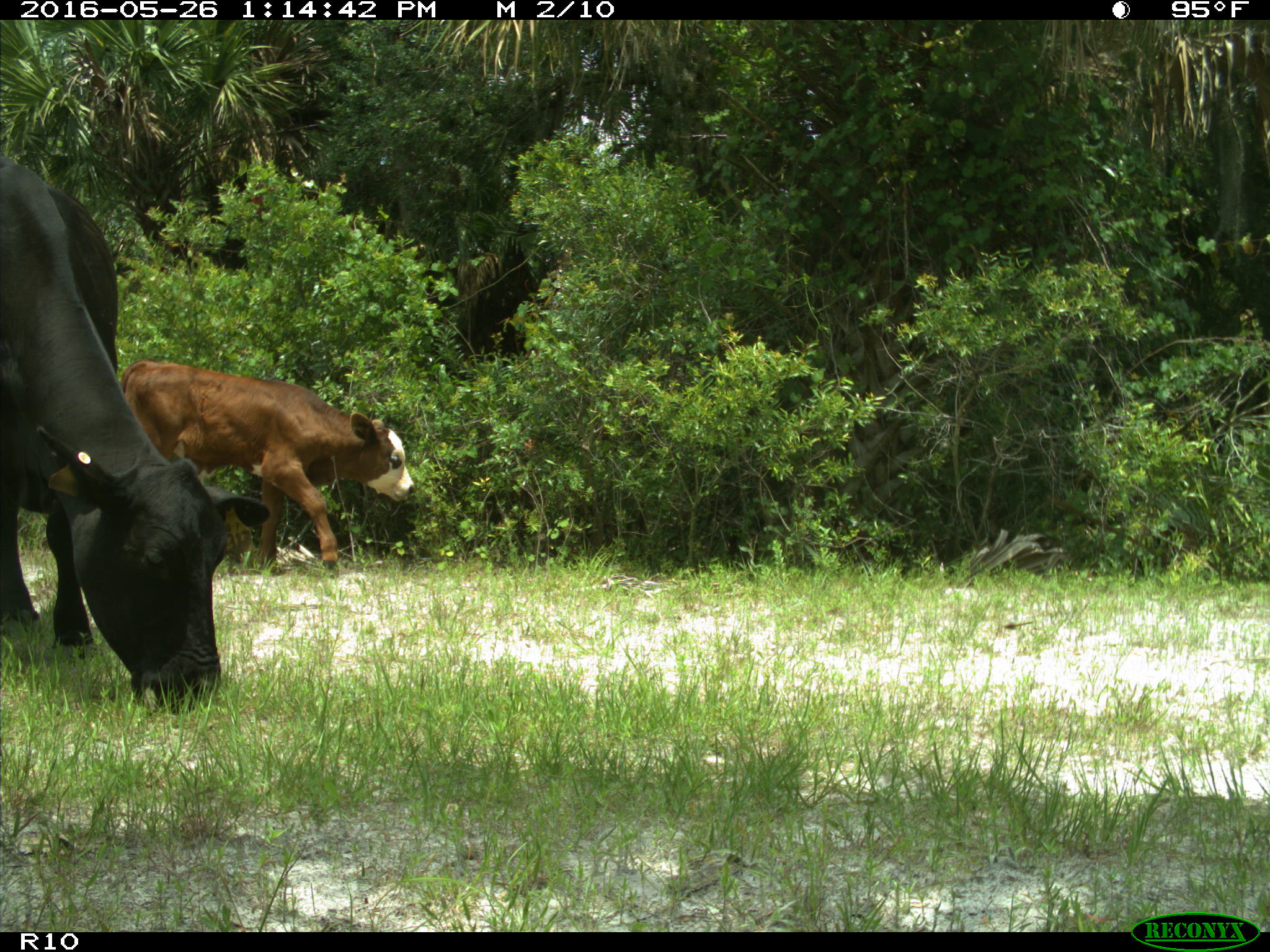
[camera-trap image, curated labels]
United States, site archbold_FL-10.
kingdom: Animalia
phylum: Chordata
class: Mammalia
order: Artiodactyla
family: Bovidae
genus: Bos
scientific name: Bos taurus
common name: domestic cow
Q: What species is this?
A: Bos taurus (domestic cow).